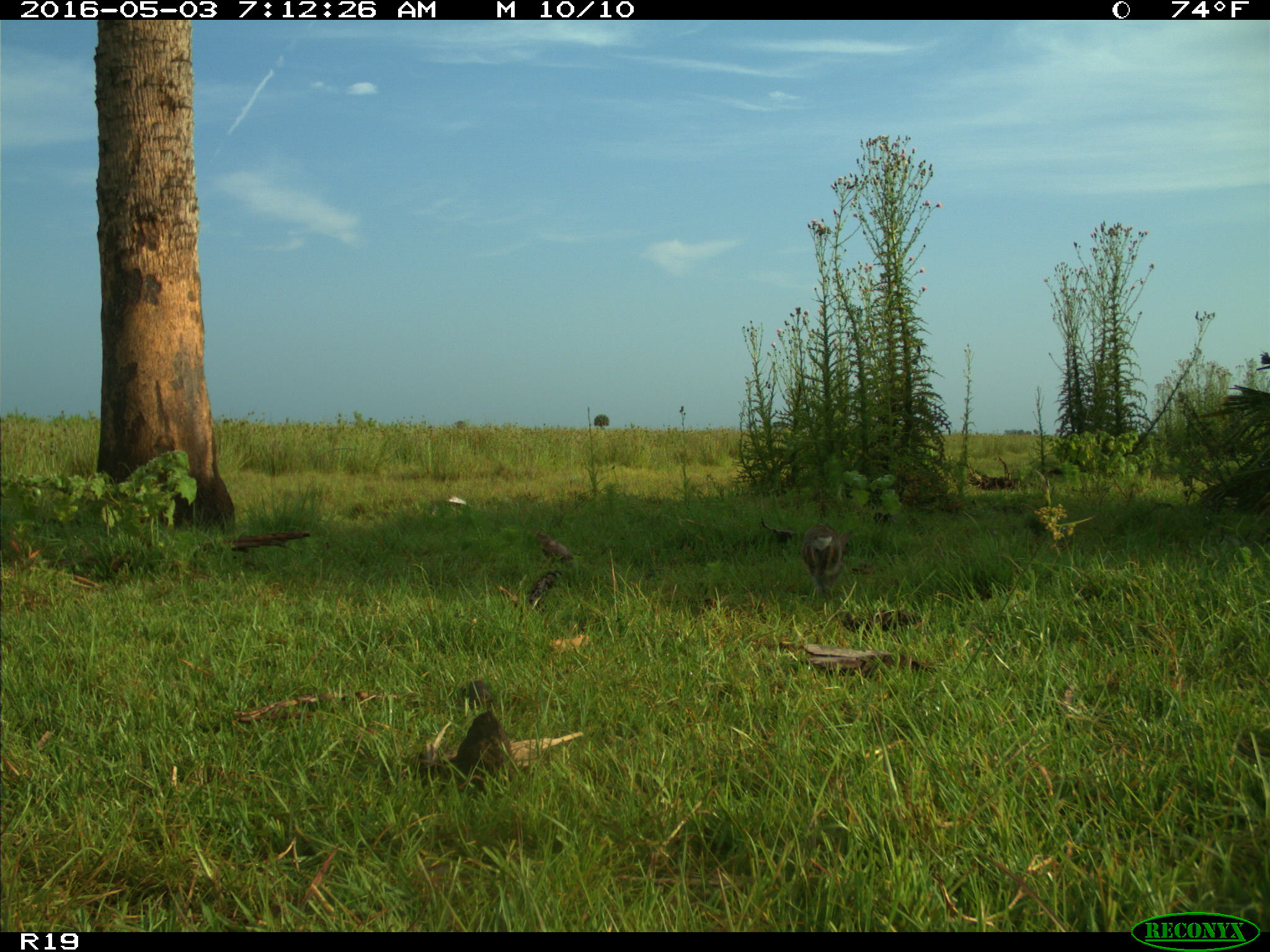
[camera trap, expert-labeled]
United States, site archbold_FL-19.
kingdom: Animalia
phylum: Chordata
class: Mammalia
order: Lagomorpha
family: Leporidae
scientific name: Leporidae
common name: rabbits and hares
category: unidentified rabbit